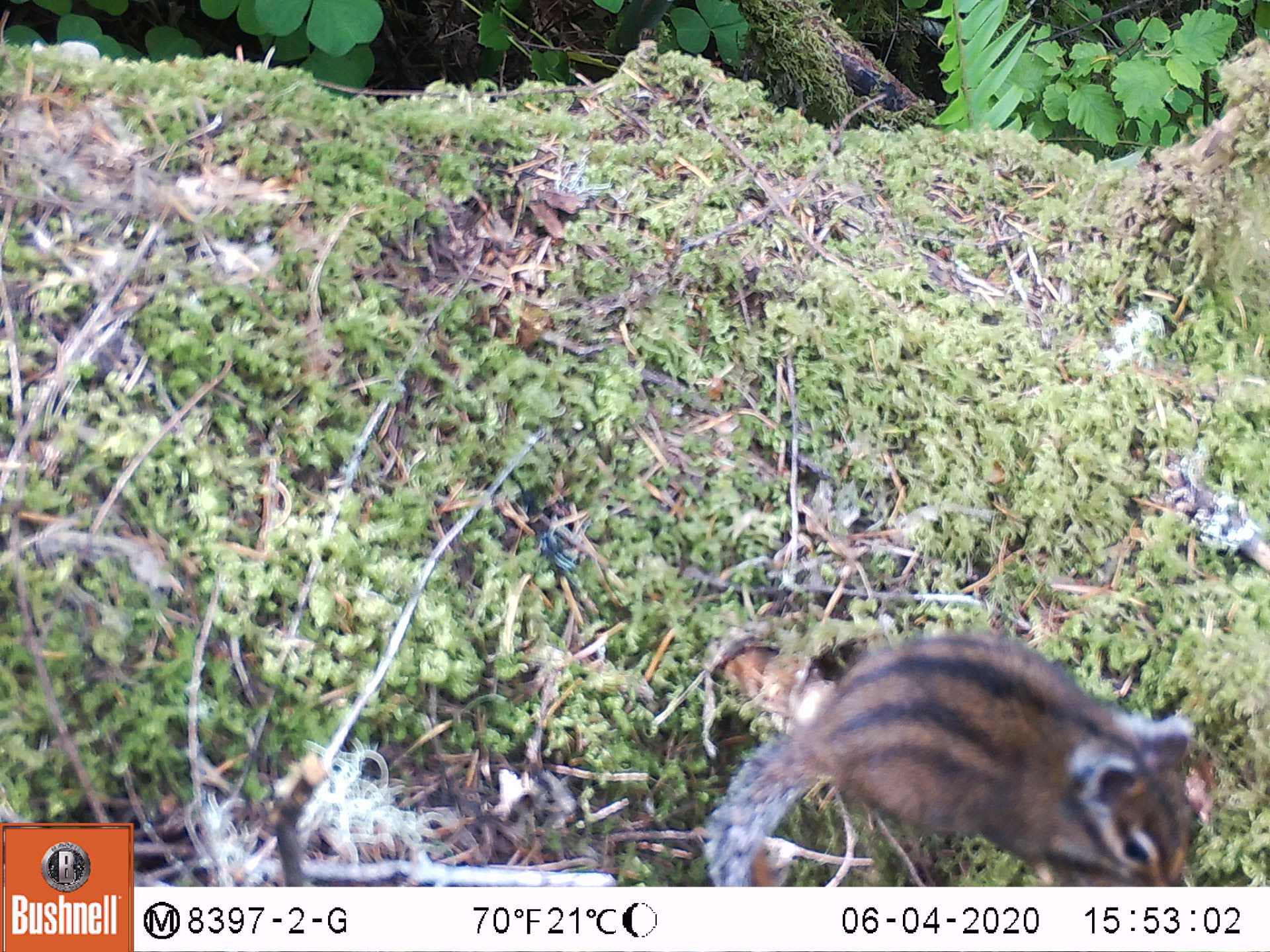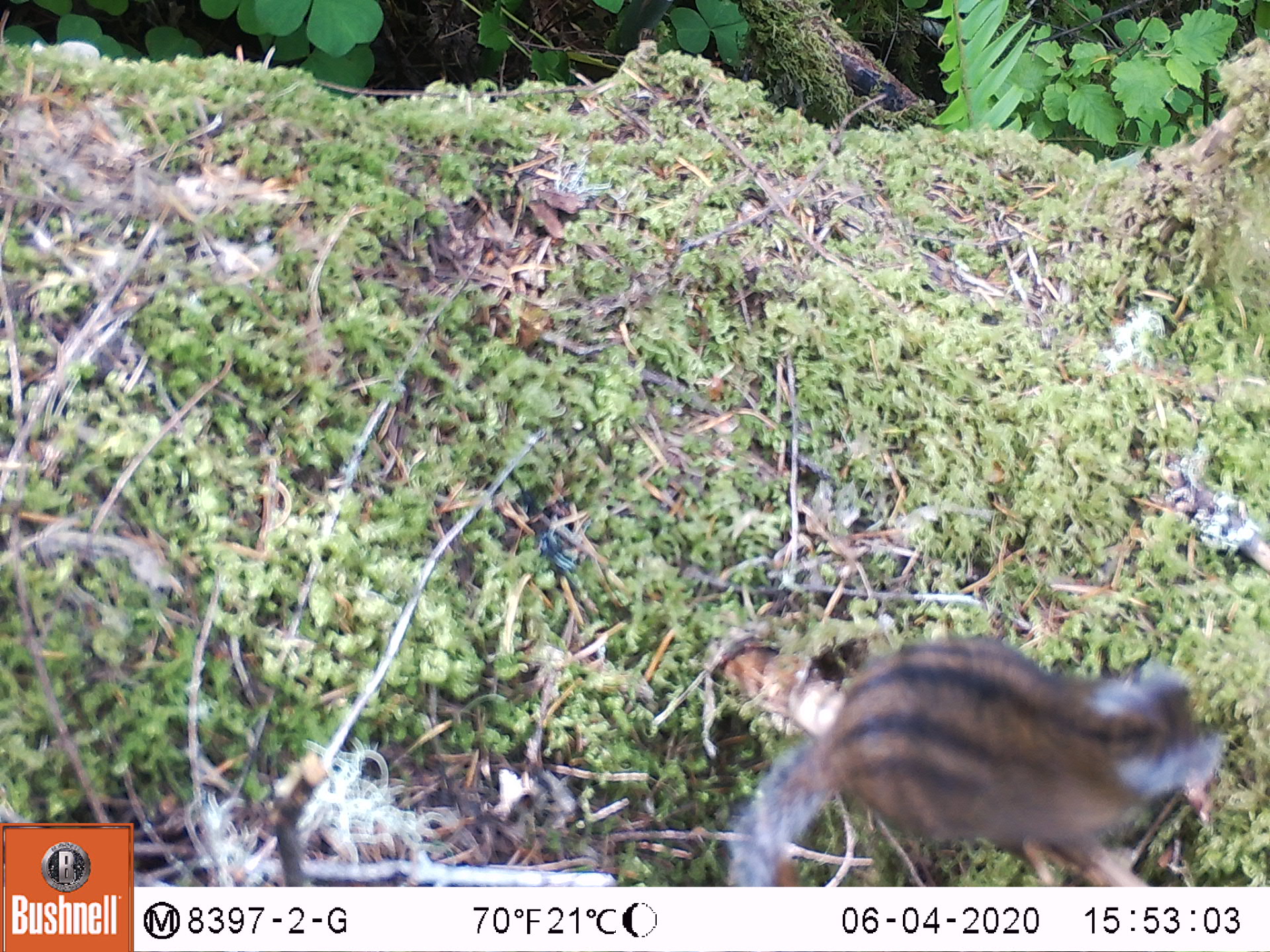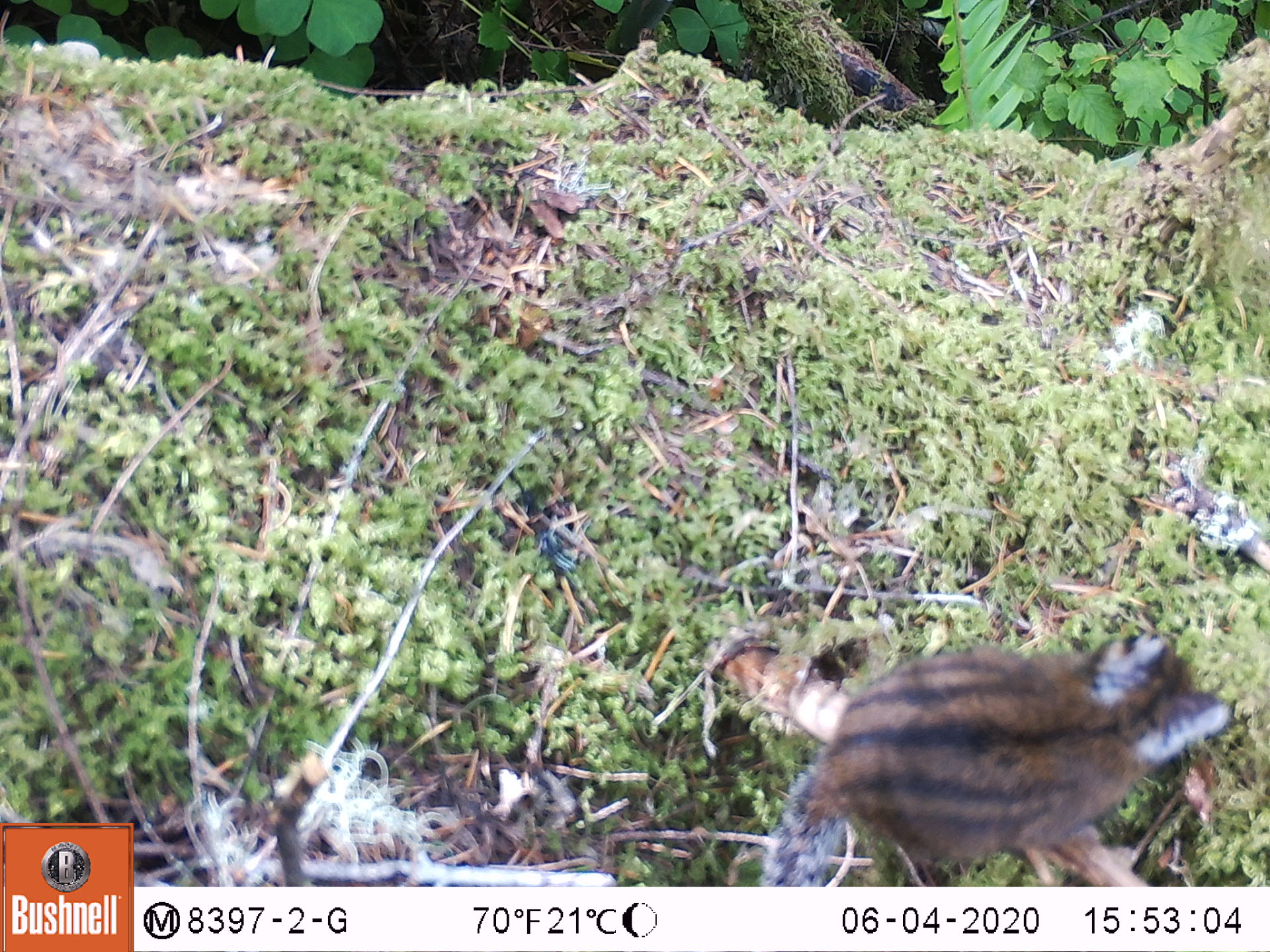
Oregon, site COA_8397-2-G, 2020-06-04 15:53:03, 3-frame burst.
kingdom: Animalia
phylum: Chordata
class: Mammalia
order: Rodentia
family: Sciuridae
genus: Neotamias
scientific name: Neotamias townsendii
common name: townsend's chipmunk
Townsend's chipmunk (Neotamias townsendii).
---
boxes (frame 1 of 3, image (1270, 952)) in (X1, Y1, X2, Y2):
townsend's chipmunk: (691, 609, 1211, 875)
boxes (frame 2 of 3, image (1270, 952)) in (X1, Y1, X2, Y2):
townsend's chipmunk: (728, 622, 1235, 875)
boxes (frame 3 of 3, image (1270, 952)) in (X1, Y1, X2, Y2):
townsend's chipmunk: (752, 618, 1242, 878)